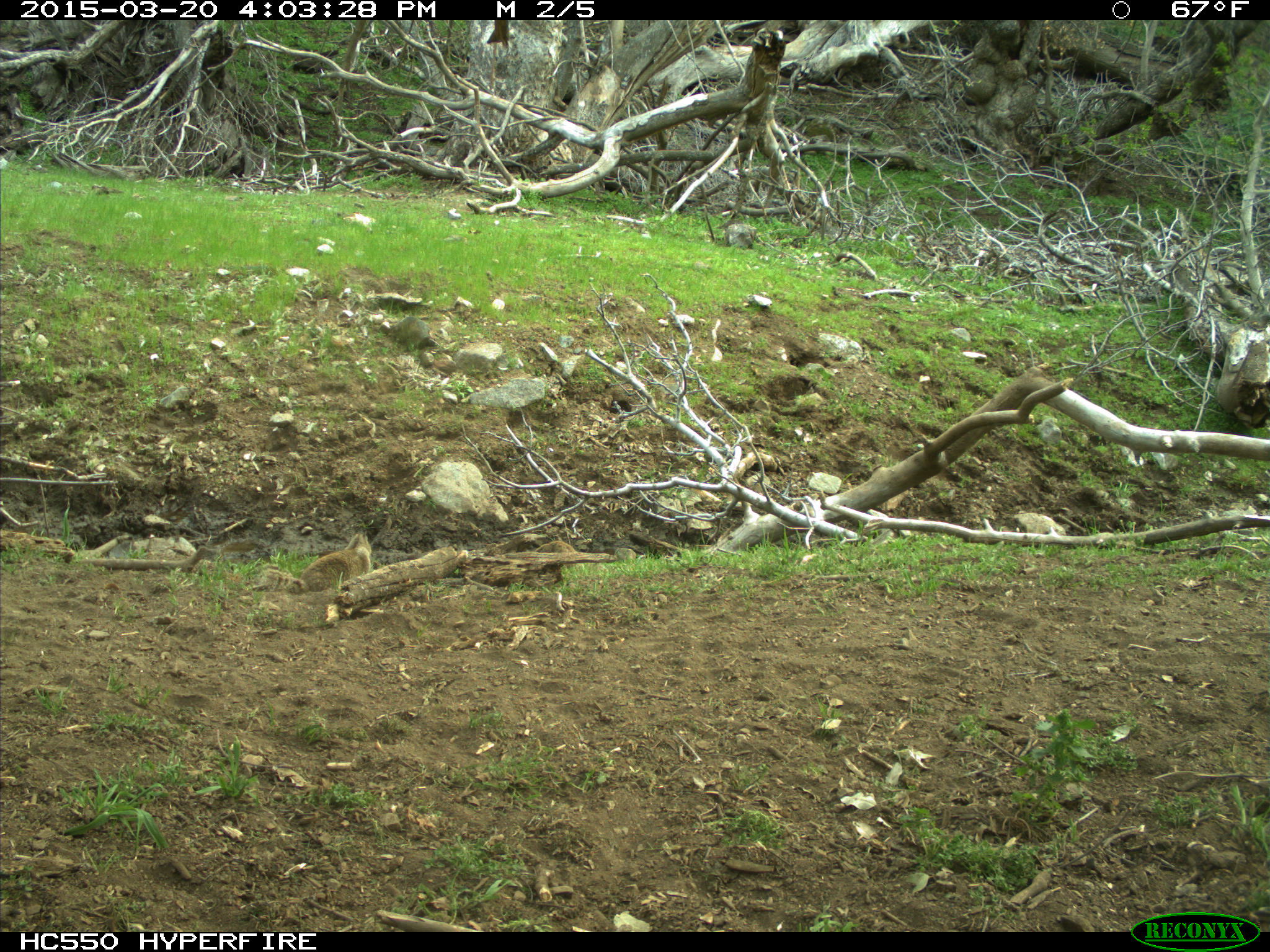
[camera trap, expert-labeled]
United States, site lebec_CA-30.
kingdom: Animalia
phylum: Chordata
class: Mammalia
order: Rodentia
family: Sciuridae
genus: Otospermophilus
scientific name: Otospermophilus beecheyi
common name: california ground squirrel